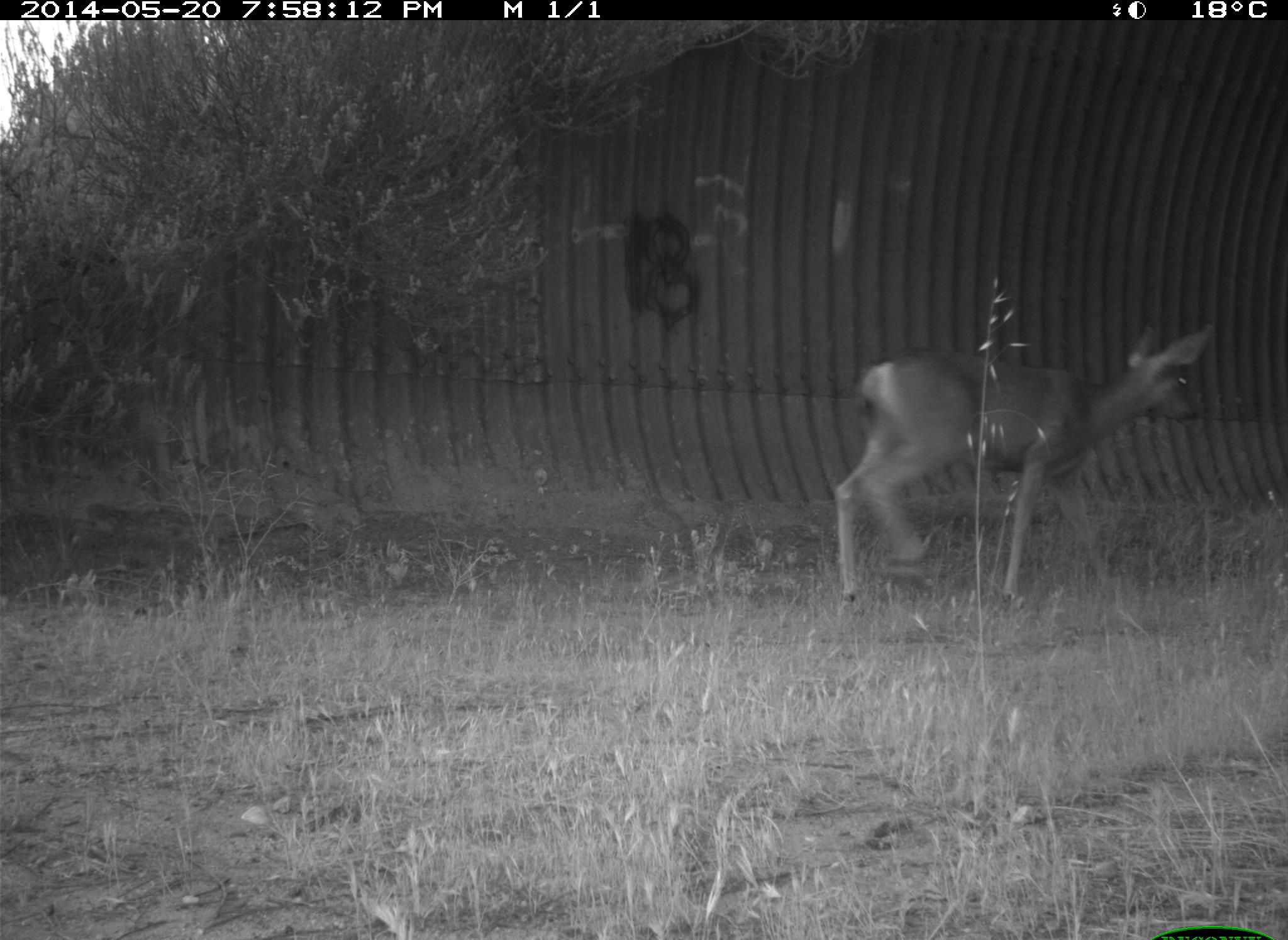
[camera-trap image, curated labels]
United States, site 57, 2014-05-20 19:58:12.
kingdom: Animalia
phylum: Chordata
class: Mammalia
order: Artiodactyla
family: Cervidae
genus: Odocoileus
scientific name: Odocoileus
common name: deer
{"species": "deer (Odocoileus)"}